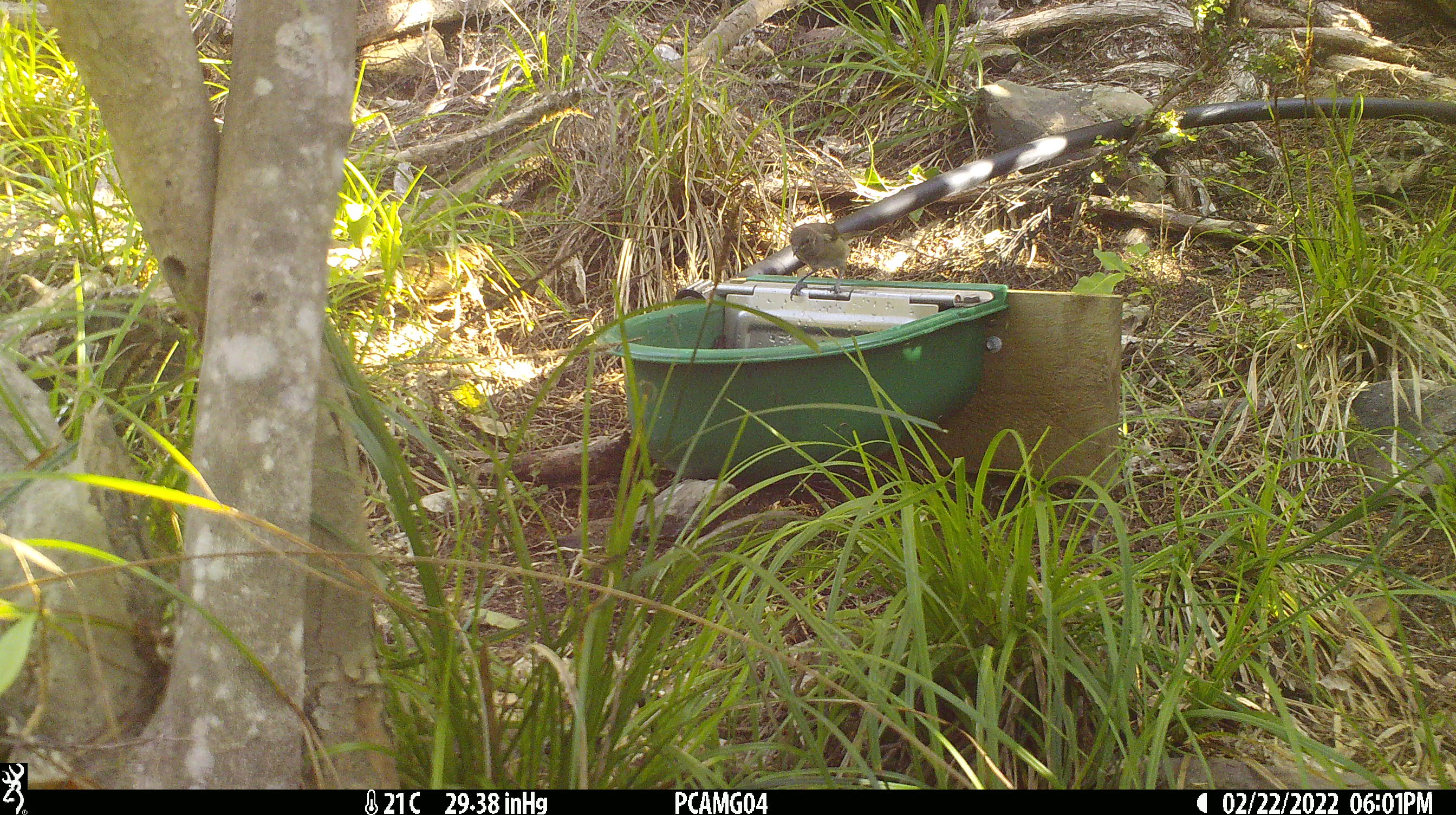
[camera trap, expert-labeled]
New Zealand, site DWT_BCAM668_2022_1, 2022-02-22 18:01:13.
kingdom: Animalia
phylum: Chordata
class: Aves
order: Passeriformes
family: Meliphagidae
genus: Anthornis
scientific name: Anthornis melanura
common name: new zealand bellbird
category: bellbird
Bellbird (new zealand bellbird) (Anthornis melanura).